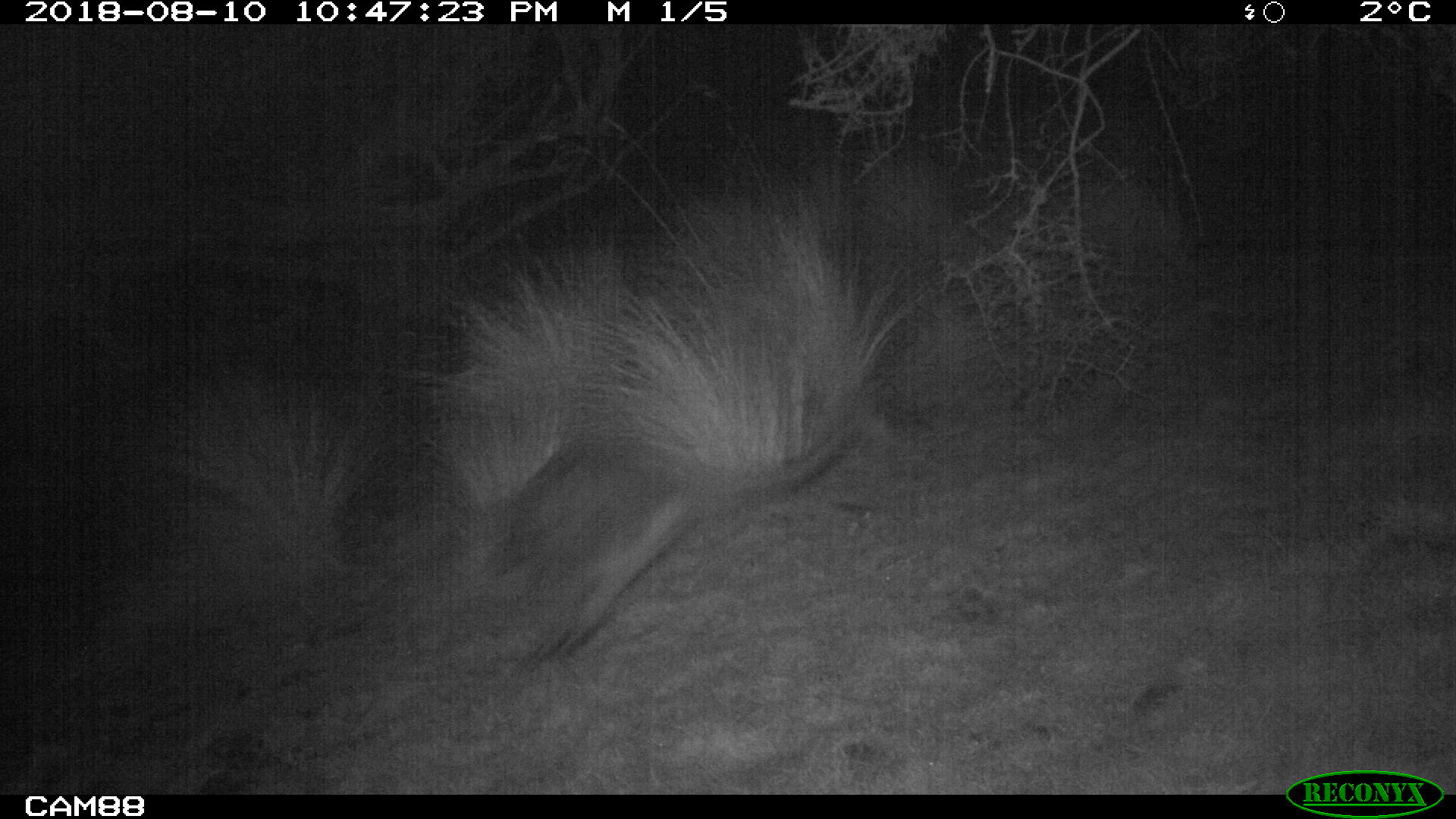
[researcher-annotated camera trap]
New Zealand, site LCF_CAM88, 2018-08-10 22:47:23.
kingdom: Animalia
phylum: Chordata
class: Mammalia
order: Diprotodontia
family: Macropodidae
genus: Notamacropus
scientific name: Notamacropus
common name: wallaby